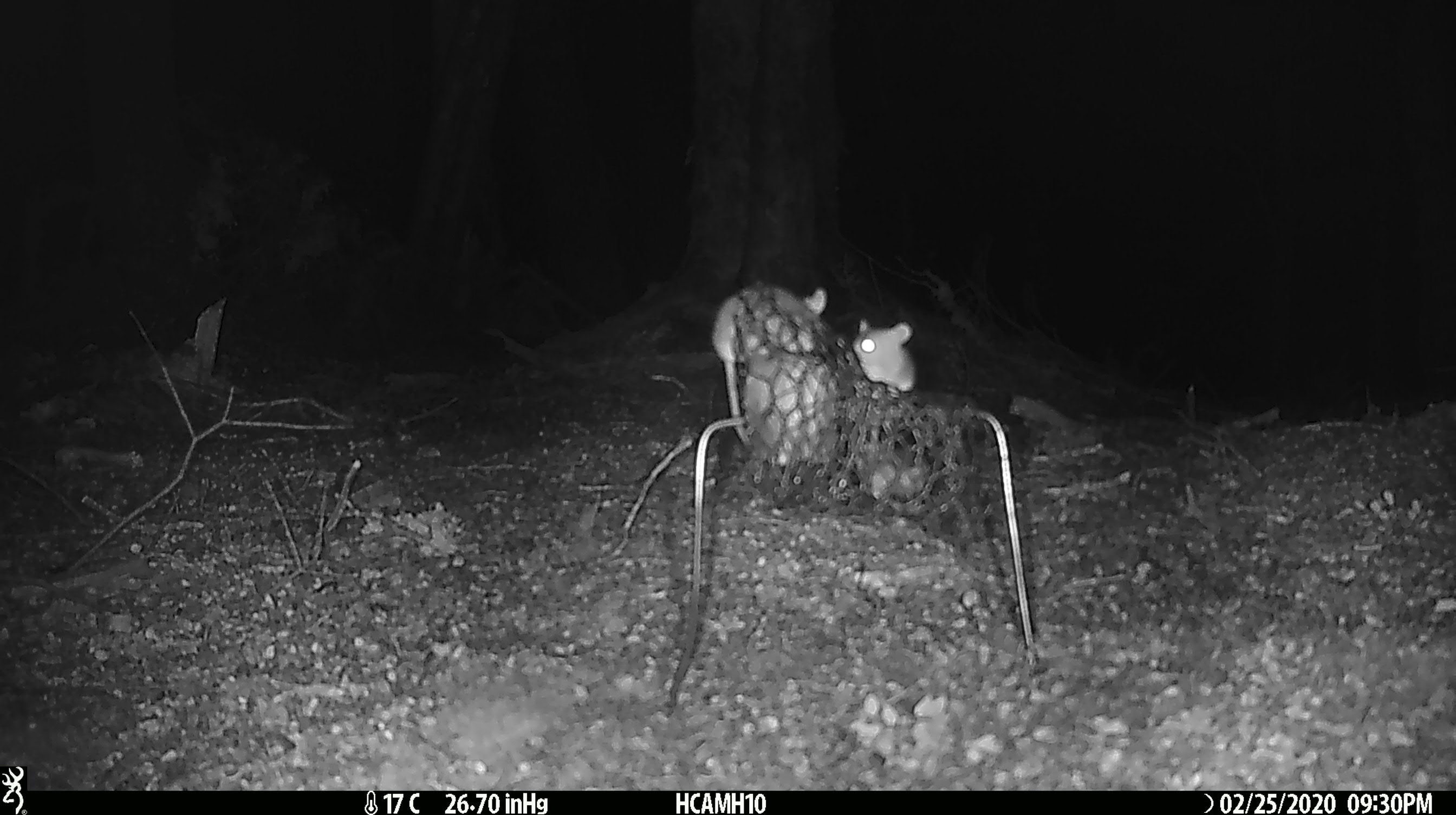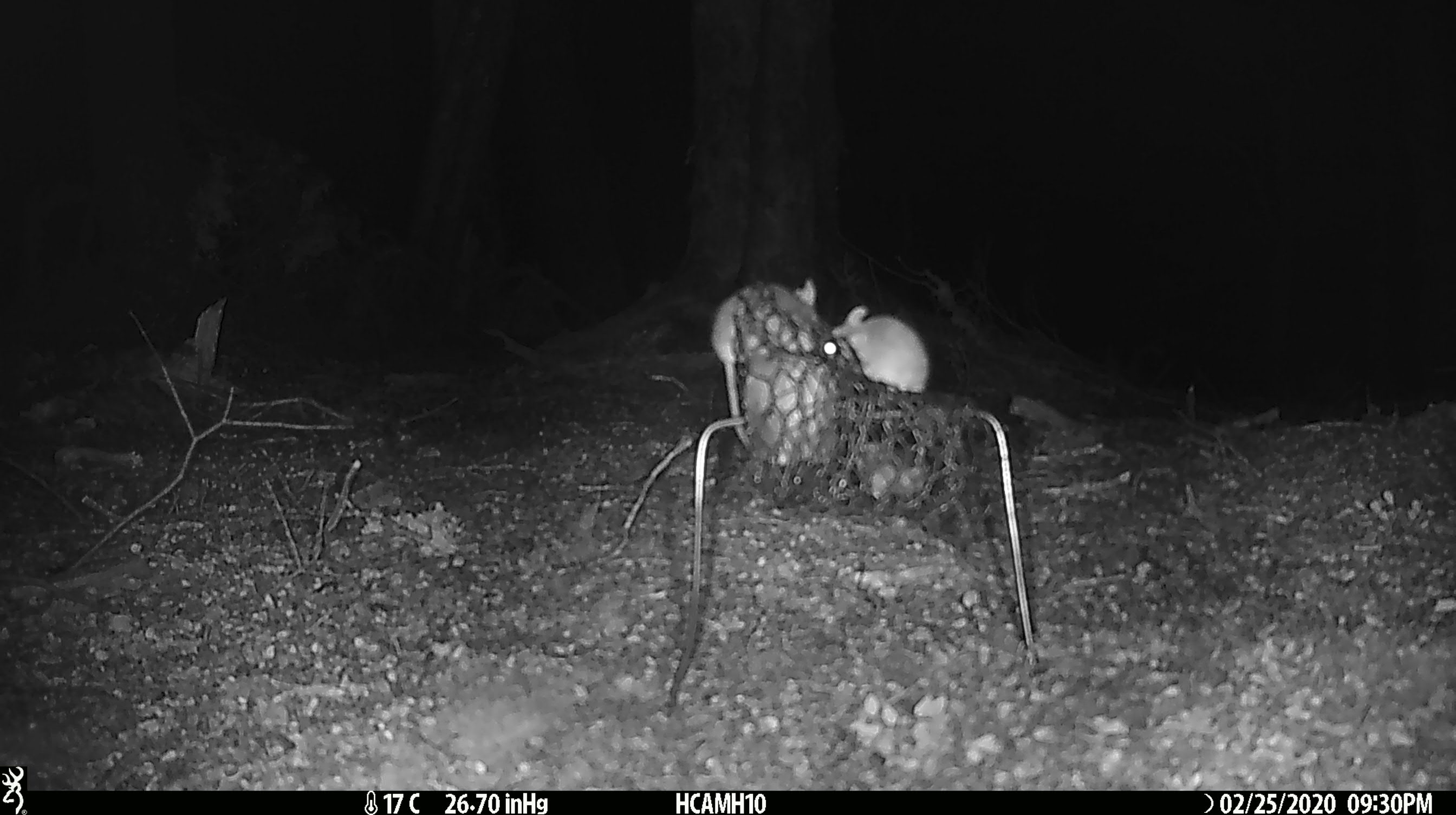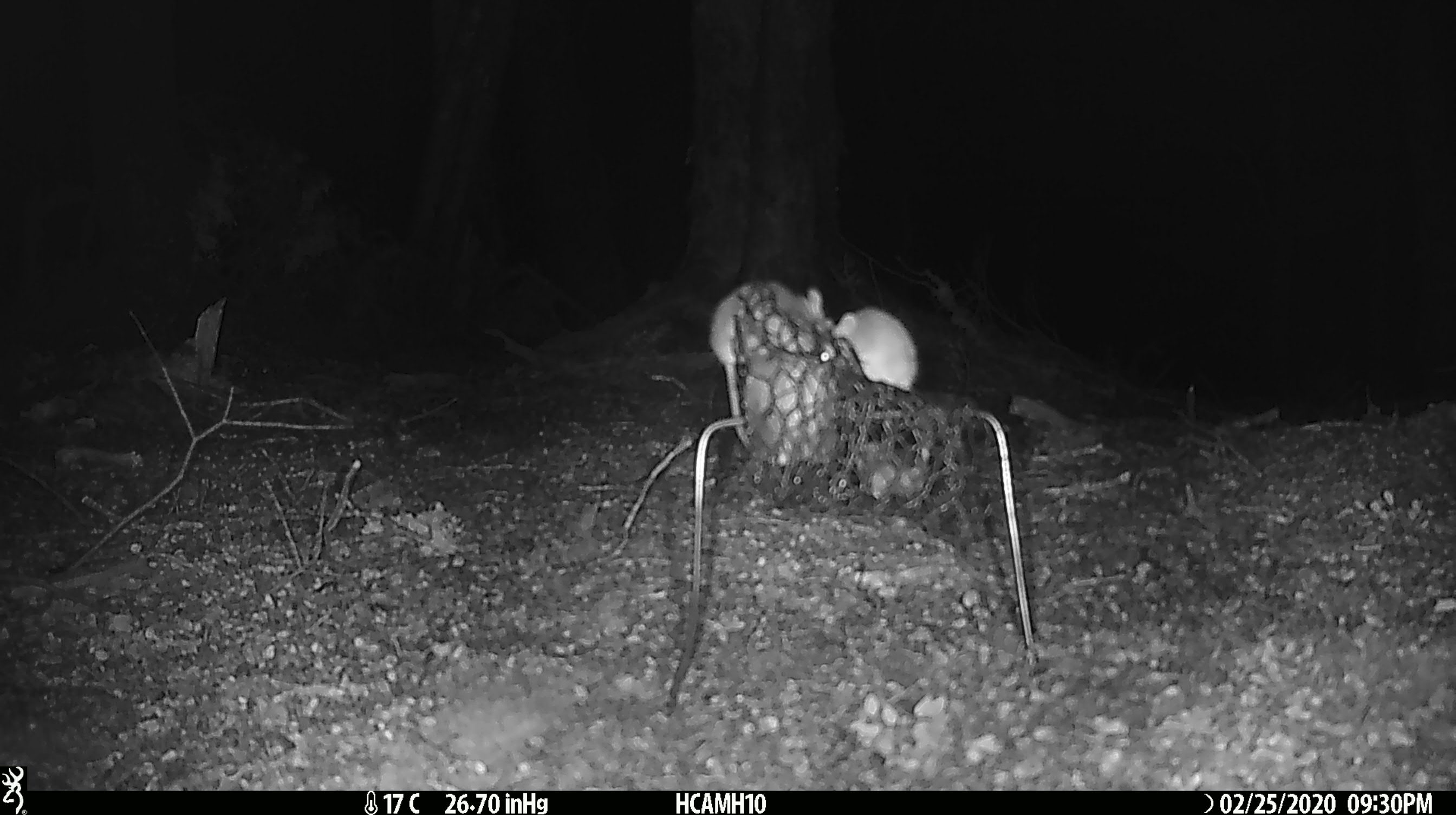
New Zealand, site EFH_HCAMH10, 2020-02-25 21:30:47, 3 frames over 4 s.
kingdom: Animalia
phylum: Chordata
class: Mammalia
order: Rodentia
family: Muridae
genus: Mus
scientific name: Mus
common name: mouse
Mouse (Mus).